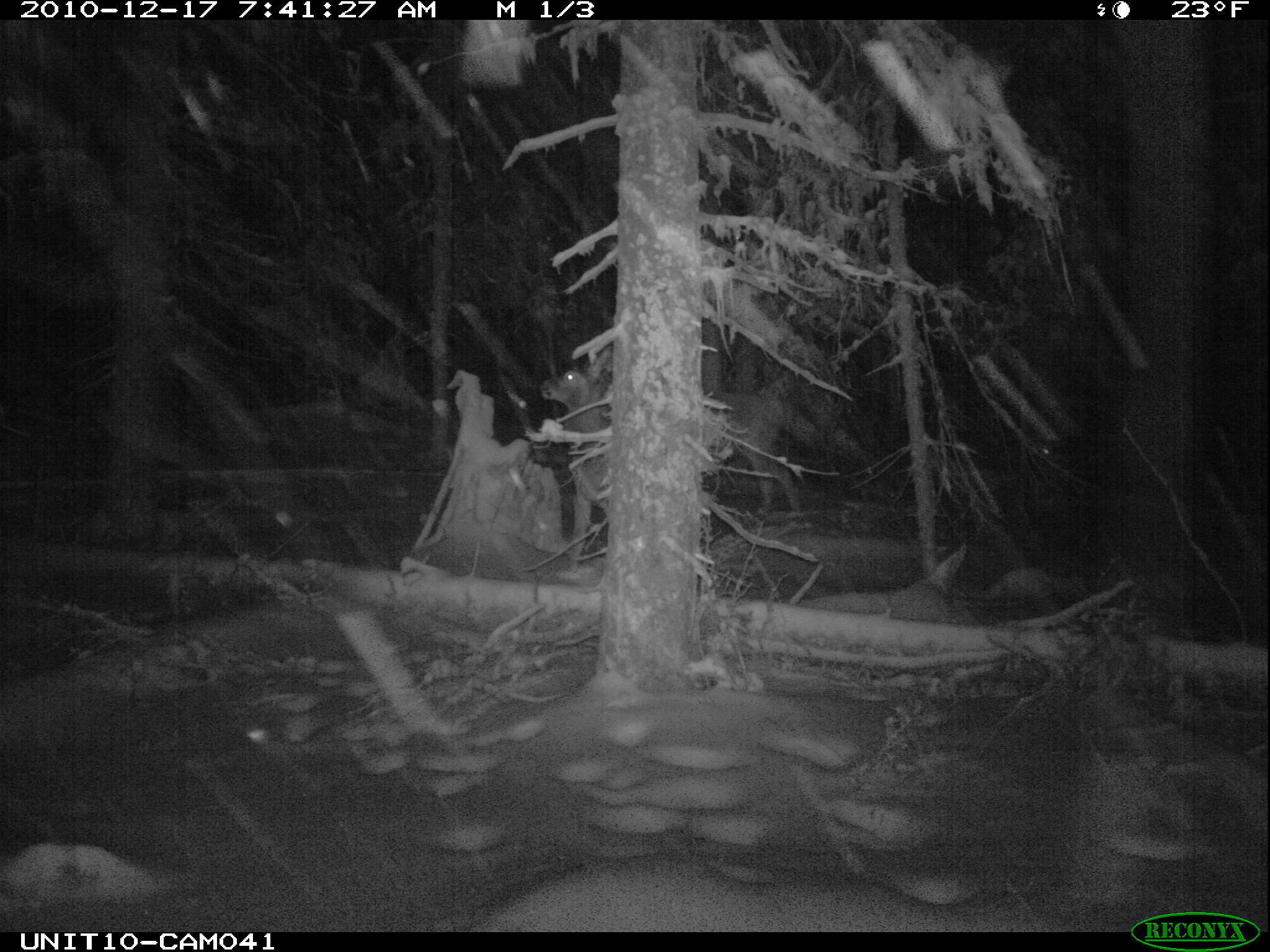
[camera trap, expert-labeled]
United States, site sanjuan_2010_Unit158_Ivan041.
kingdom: Animalia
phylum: Chordata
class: Mammalia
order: Artiodactyla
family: Cervidae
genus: Cervus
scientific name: Cervus elaphus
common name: red deer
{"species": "Cervus elaphus (red deer)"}